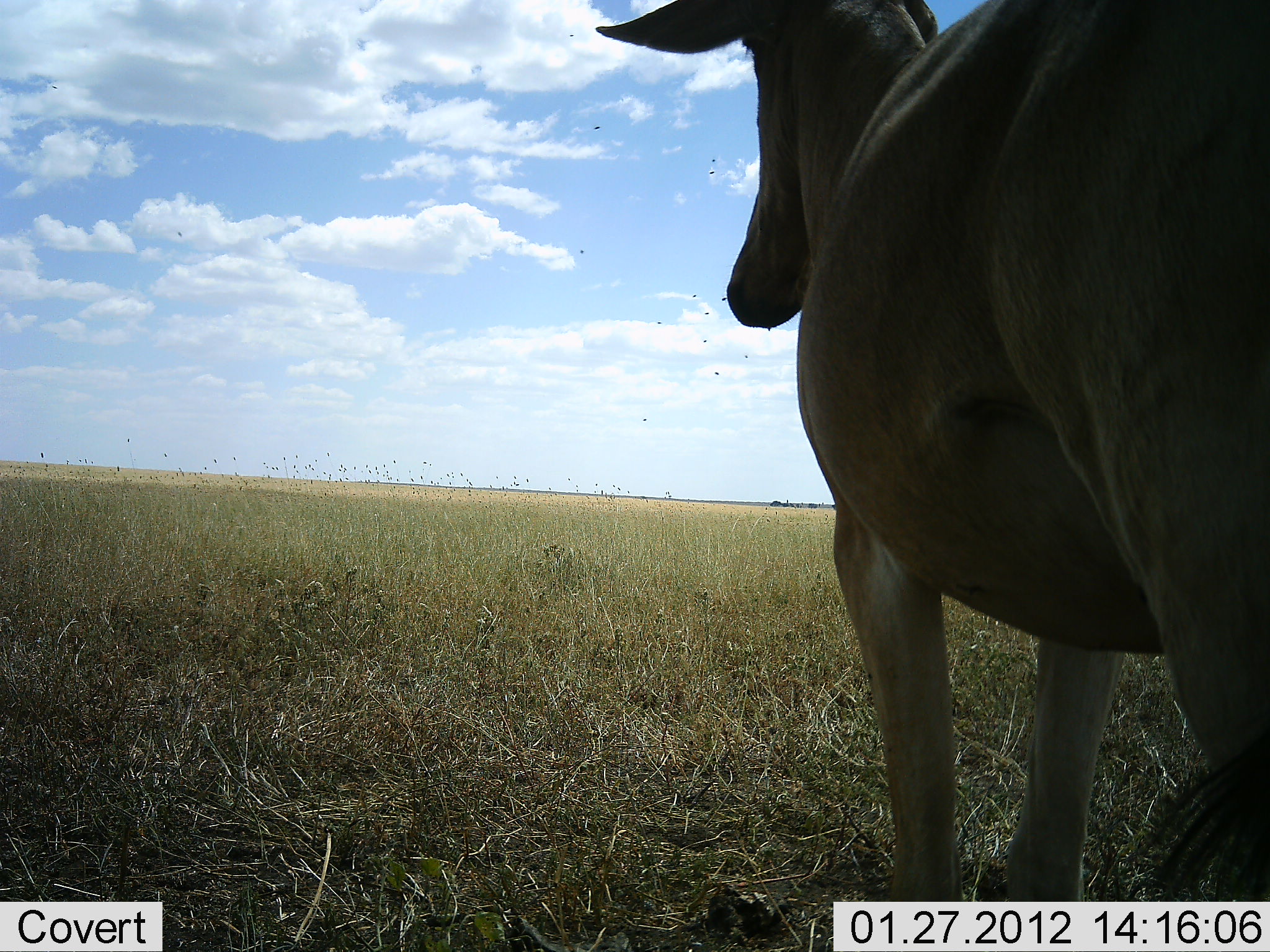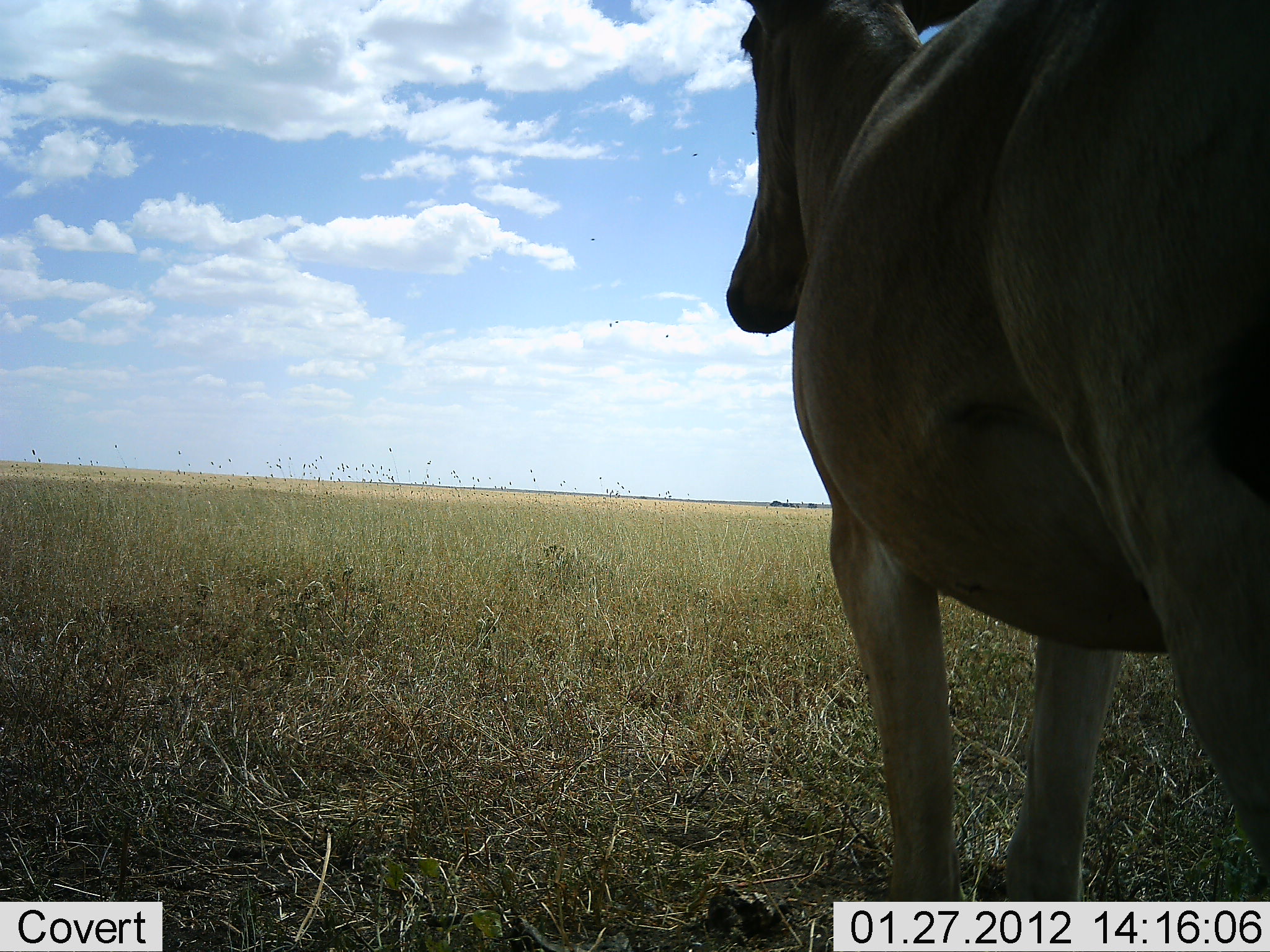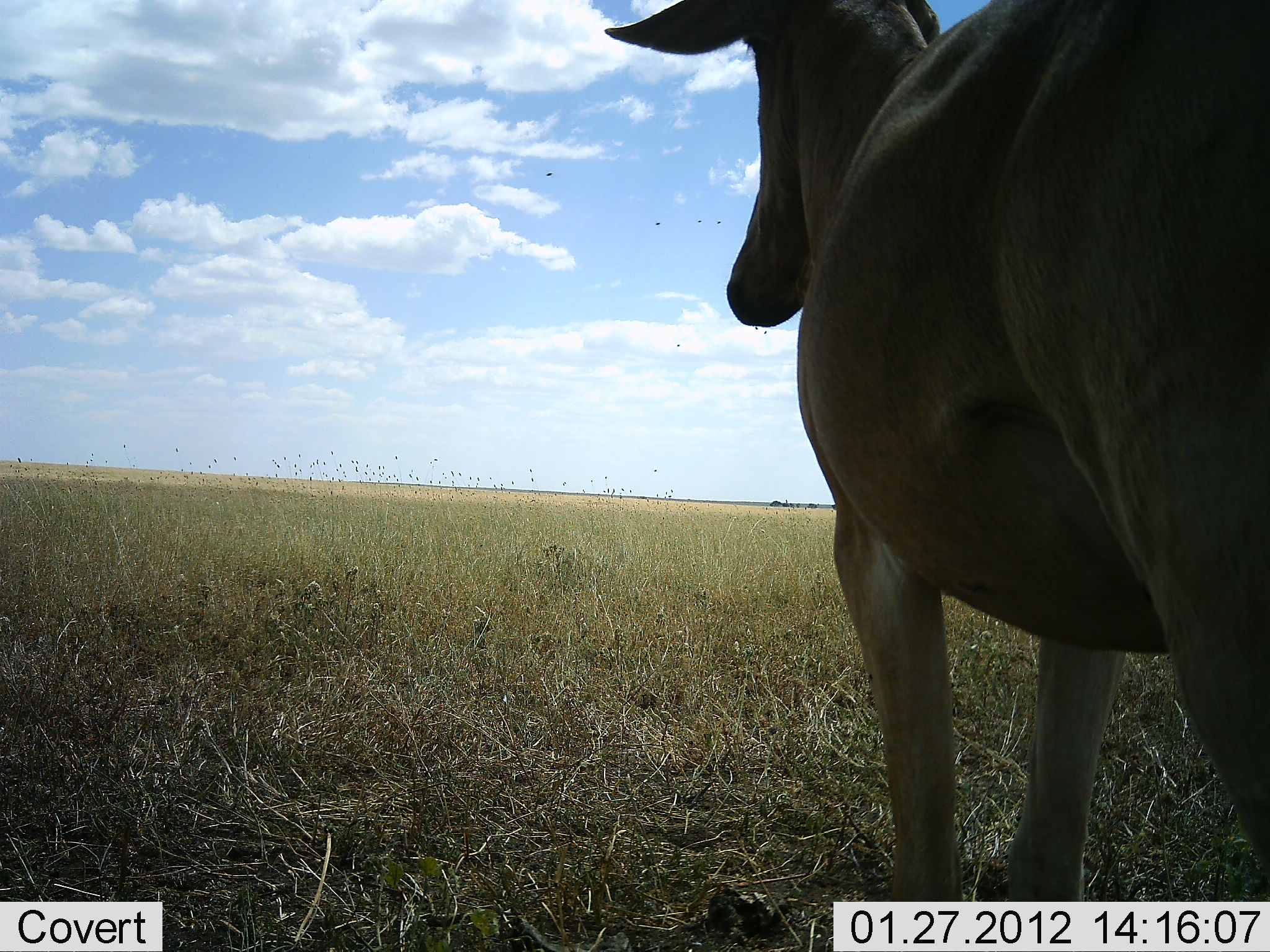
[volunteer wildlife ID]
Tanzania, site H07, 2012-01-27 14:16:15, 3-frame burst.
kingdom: Animalia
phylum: Chordata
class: Mammalia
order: Artiodactyla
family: Bovidae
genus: Alcelaphus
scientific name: Alcelaphus buselaphus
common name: hartebeest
Hartebeest (Alcelaphus buselaphus), count 1. Behavior (volunteer vote fractions): standing 100%, resting 7%, moving 0%, interacting 0%. Young present (vote fraction): 0%. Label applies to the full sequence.